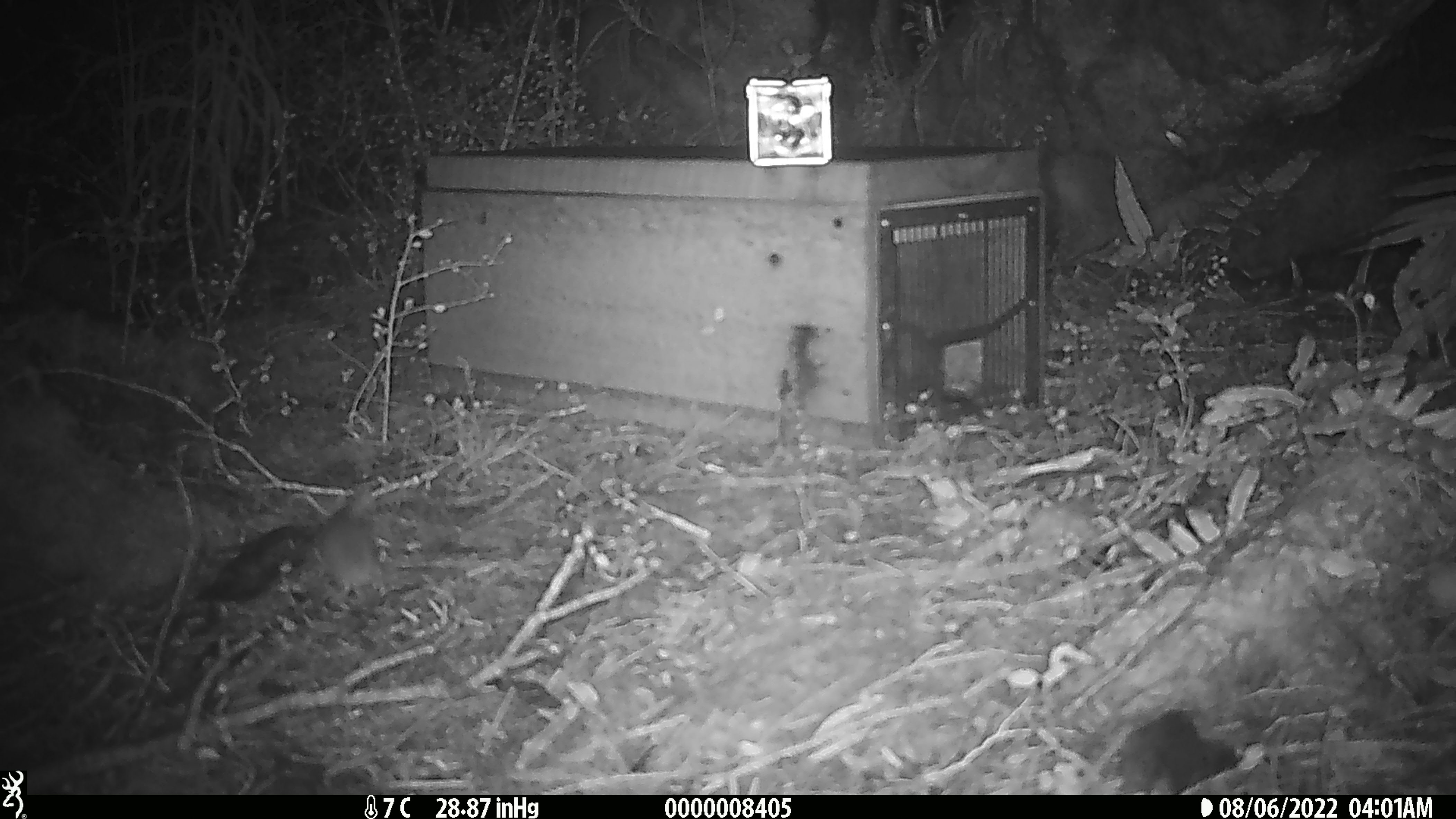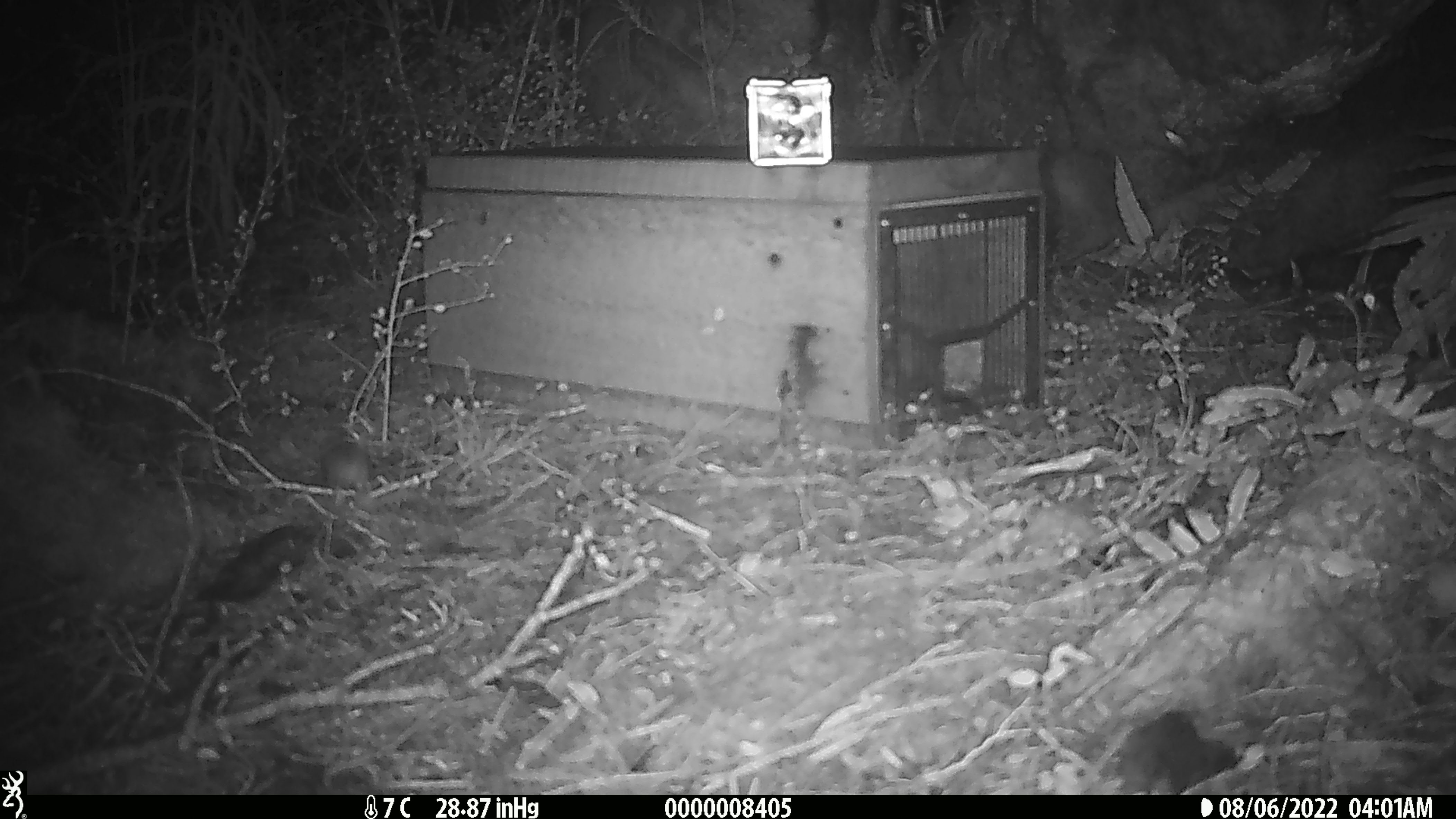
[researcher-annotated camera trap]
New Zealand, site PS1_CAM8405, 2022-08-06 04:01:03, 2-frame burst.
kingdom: Animalia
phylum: Chordata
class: Mammalia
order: Rodentia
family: Muridae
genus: Mus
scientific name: Mus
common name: mouse